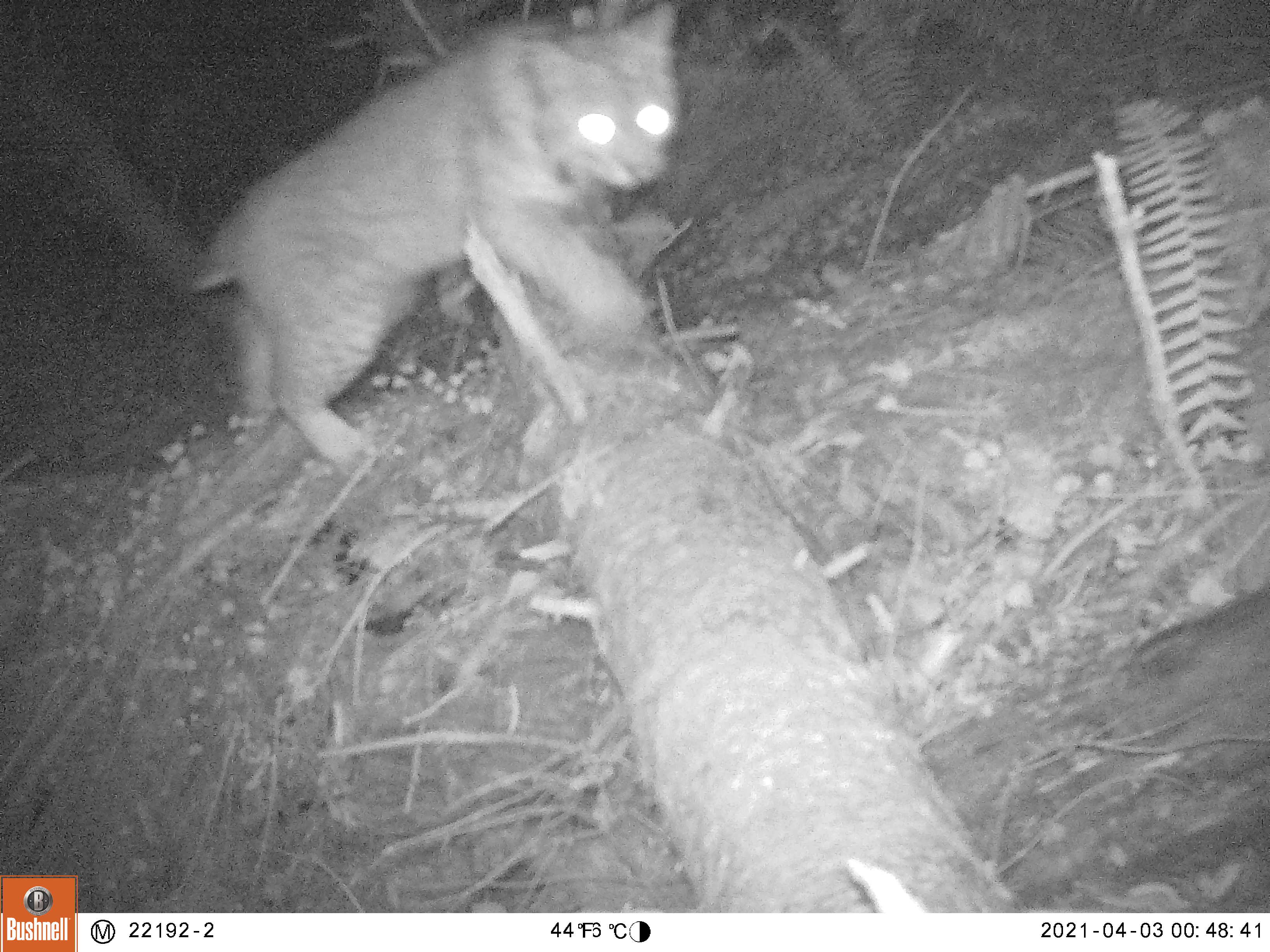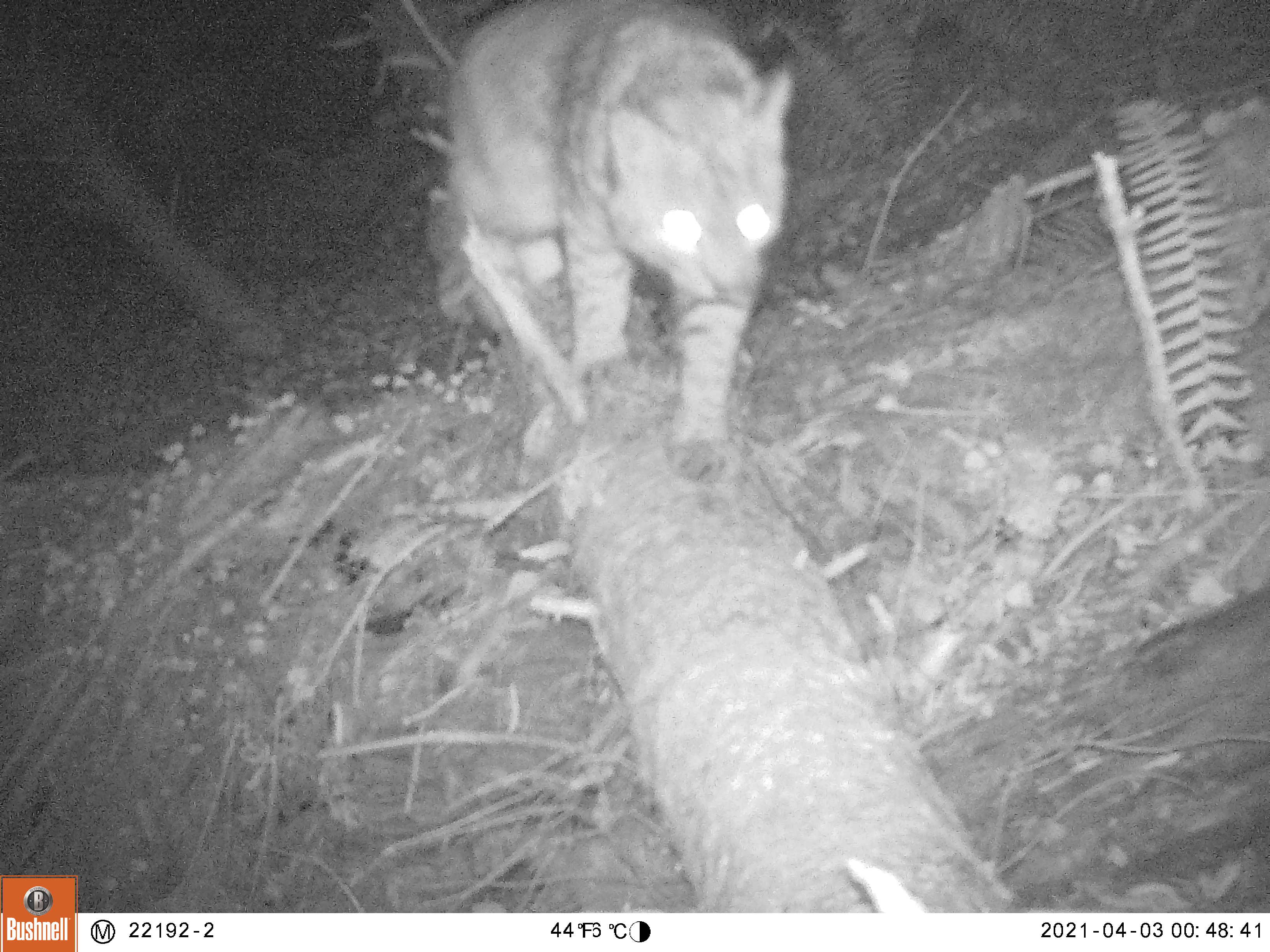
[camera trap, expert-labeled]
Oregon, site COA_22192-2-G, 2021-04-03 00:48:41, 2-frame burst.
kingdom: Animalia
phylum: Chordata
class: Mammalia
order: Carnivora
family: Felidae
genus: Lynx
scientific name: Lynx rufus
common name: bobcat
Bobcat (Lynx rufus).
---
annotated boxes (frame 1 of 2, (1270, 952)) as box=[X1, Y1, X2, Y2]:
bobcat: box=[179, 1, 682, 462]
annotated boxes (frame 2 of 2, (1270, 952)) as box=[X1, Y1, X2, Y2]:
bobcat: box=[435, 0, 800, 489]